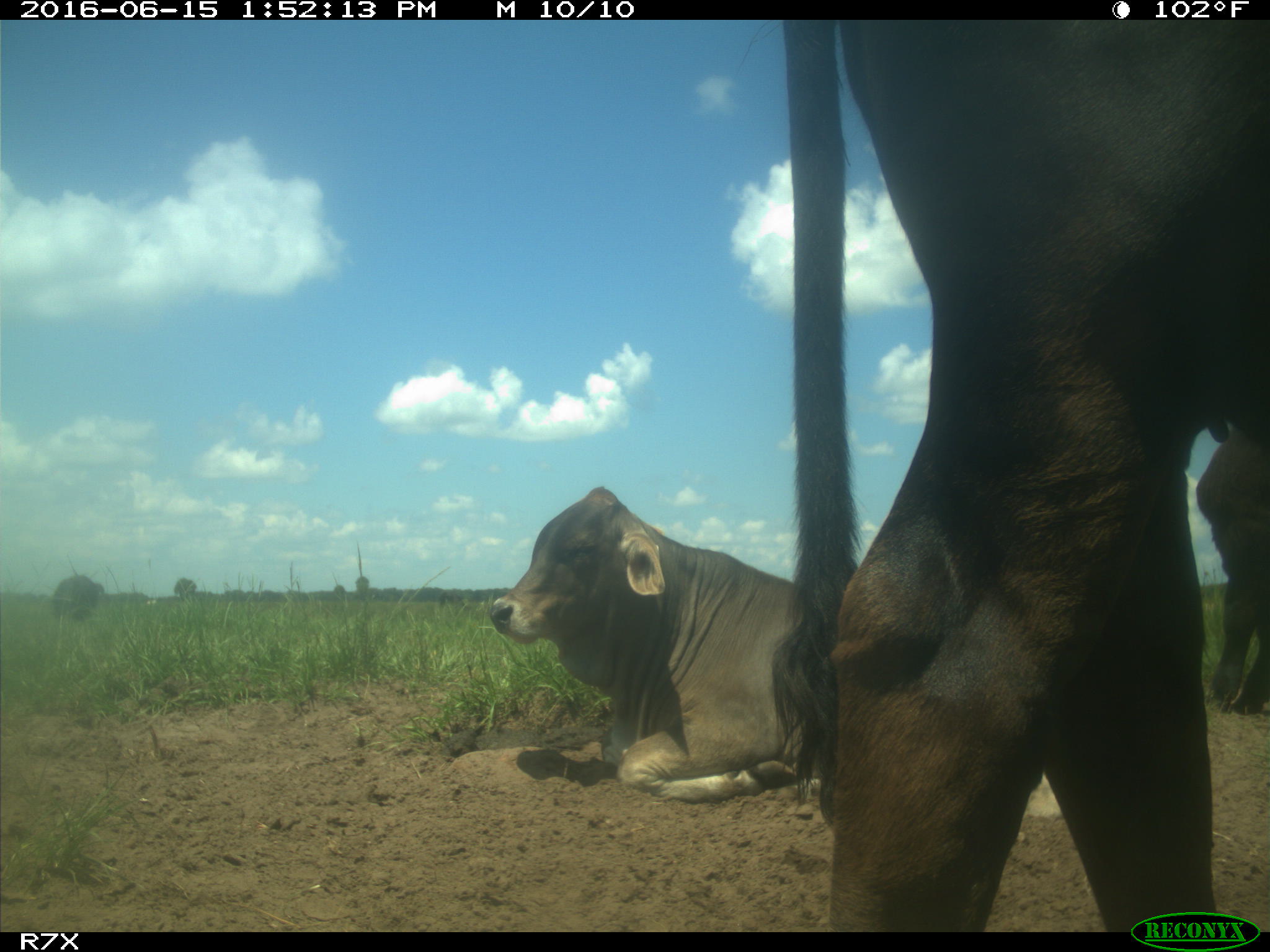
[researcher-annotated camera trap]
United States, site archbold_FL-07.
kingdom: Animalia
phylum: Chordata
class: Mammalia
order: Artiodactyla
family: Bovidae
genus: Bos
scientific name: Bos taurus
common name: domestic cow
Bos taurus (domestic cow).